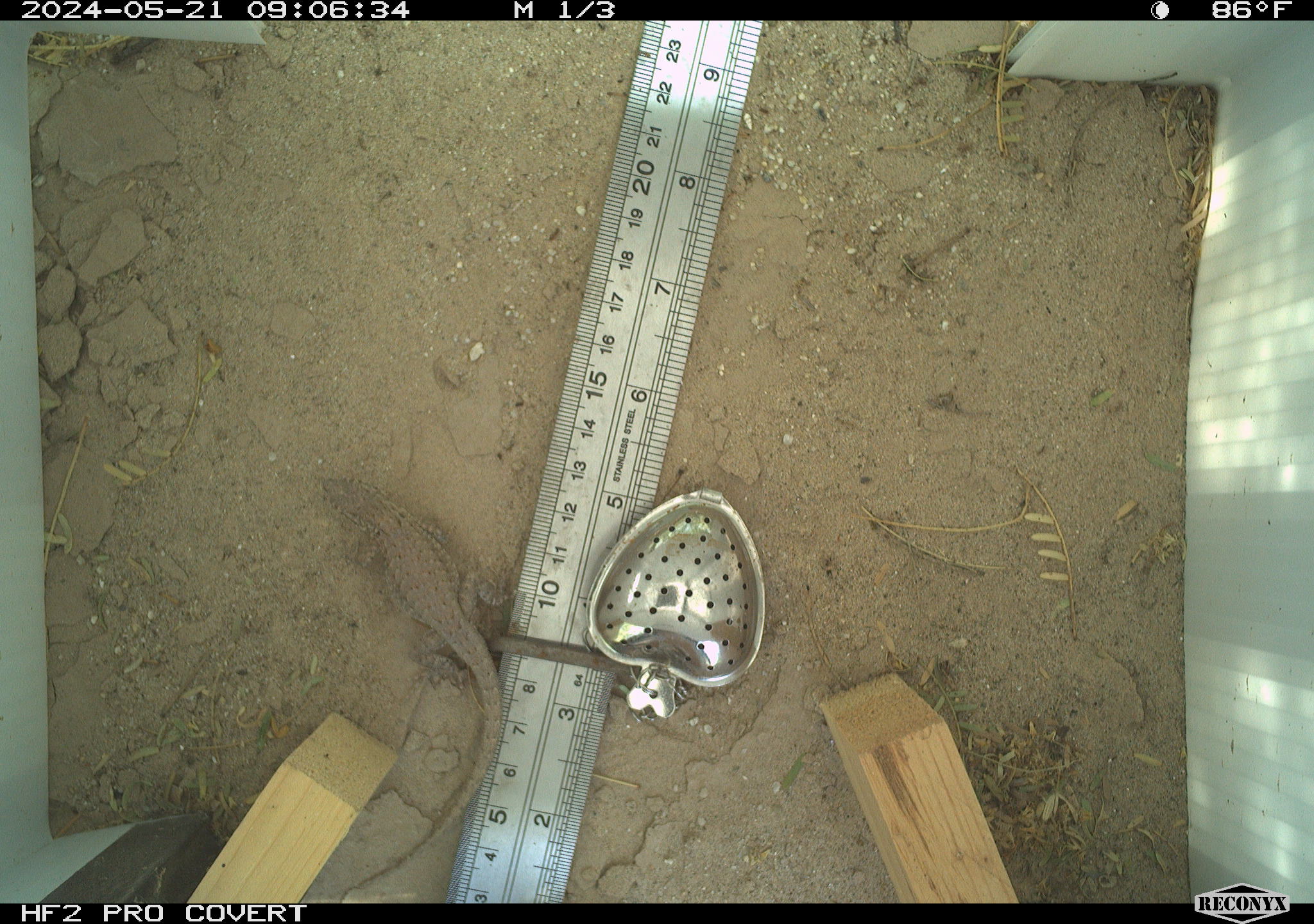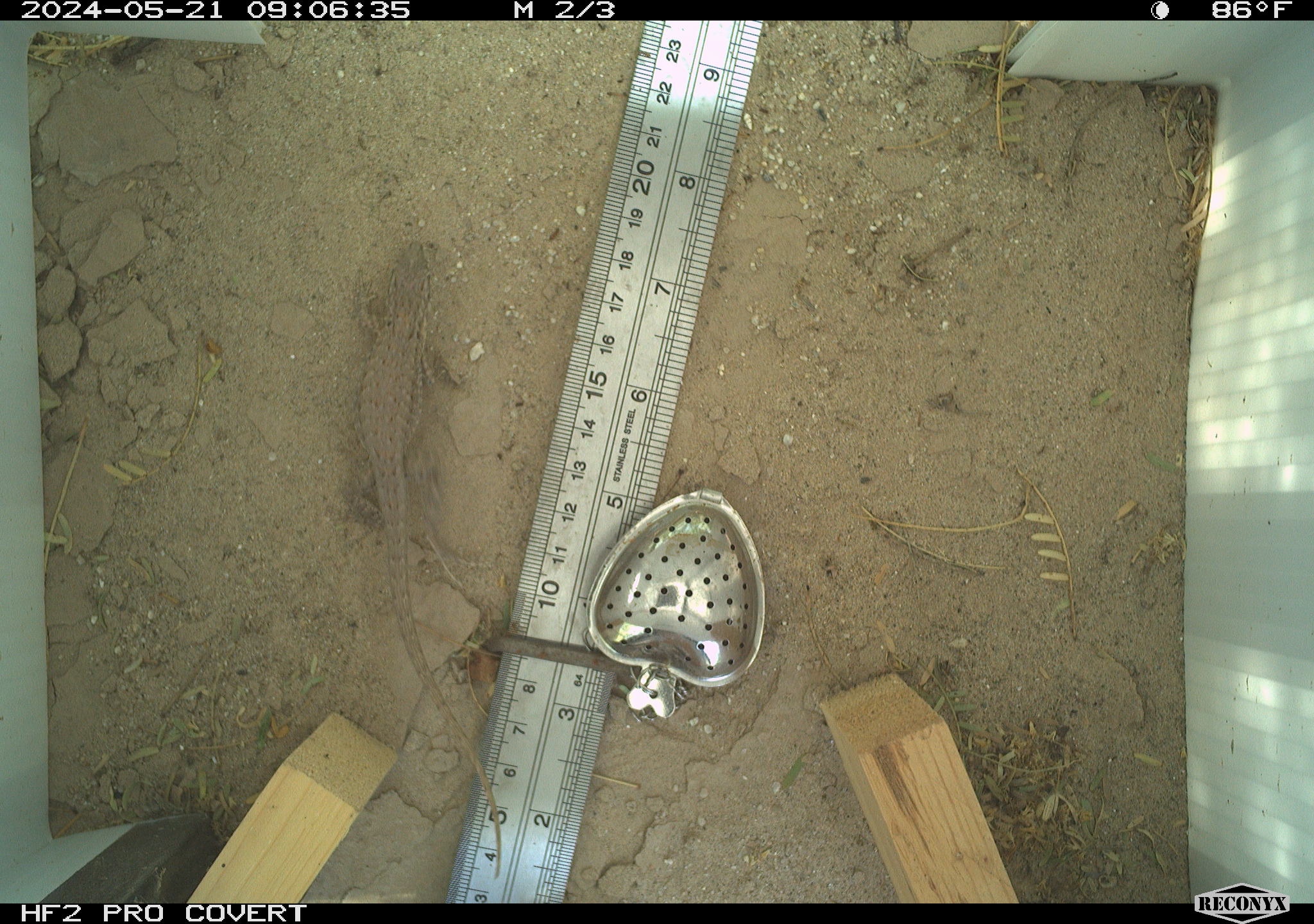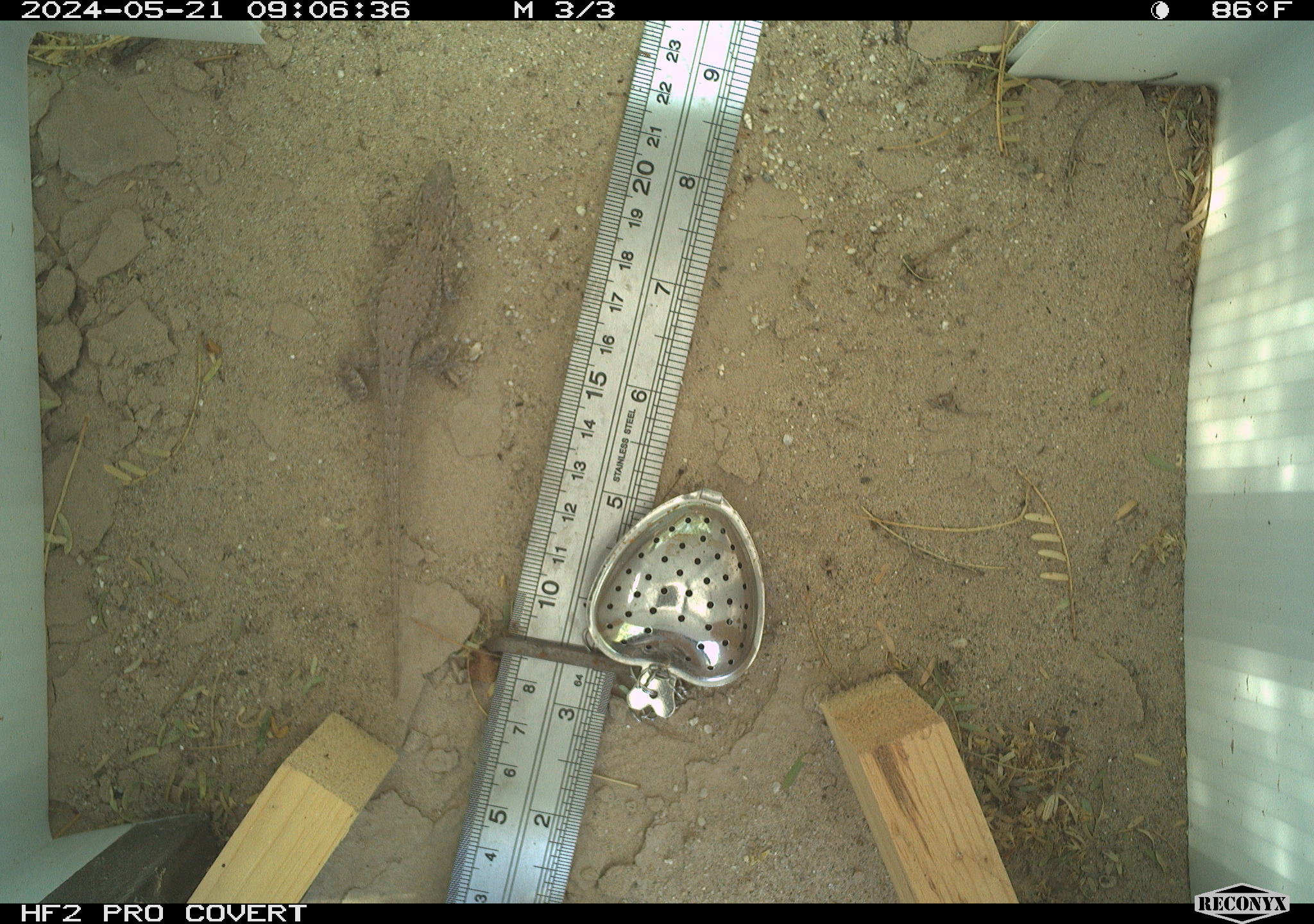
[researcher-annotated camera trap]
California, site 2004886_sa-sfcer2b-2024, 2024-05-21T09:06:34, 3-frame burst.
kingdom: Animalia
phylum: Chordata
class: Reptilia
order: Squamata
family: Phrynosomatidae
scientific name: Phrynosomatidae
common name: phrynosomatid lizards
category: phrynosomatidae family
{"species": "phrynosomatidae family (phrynosomatid lizards) (Phrynosomatidae)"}